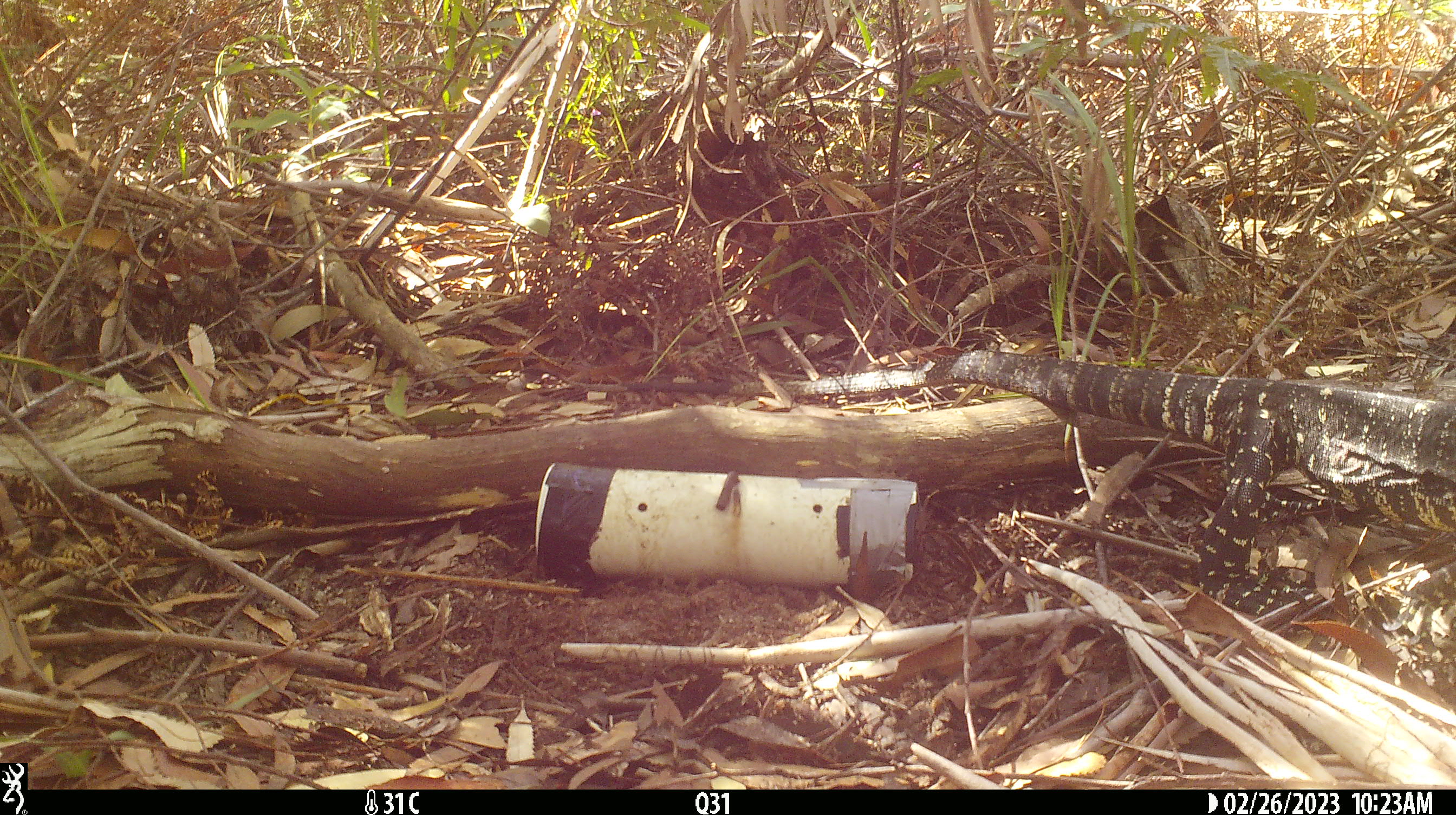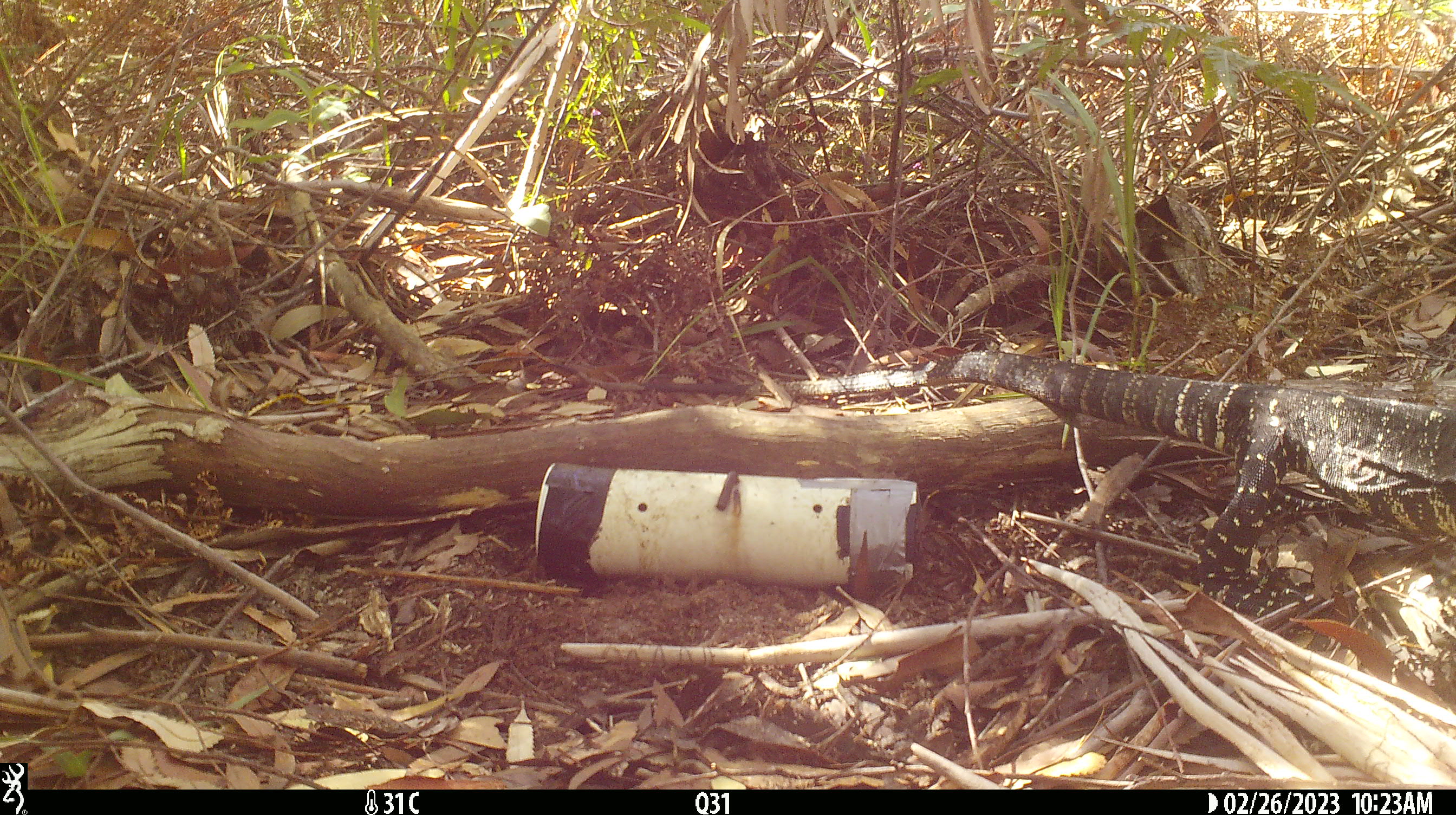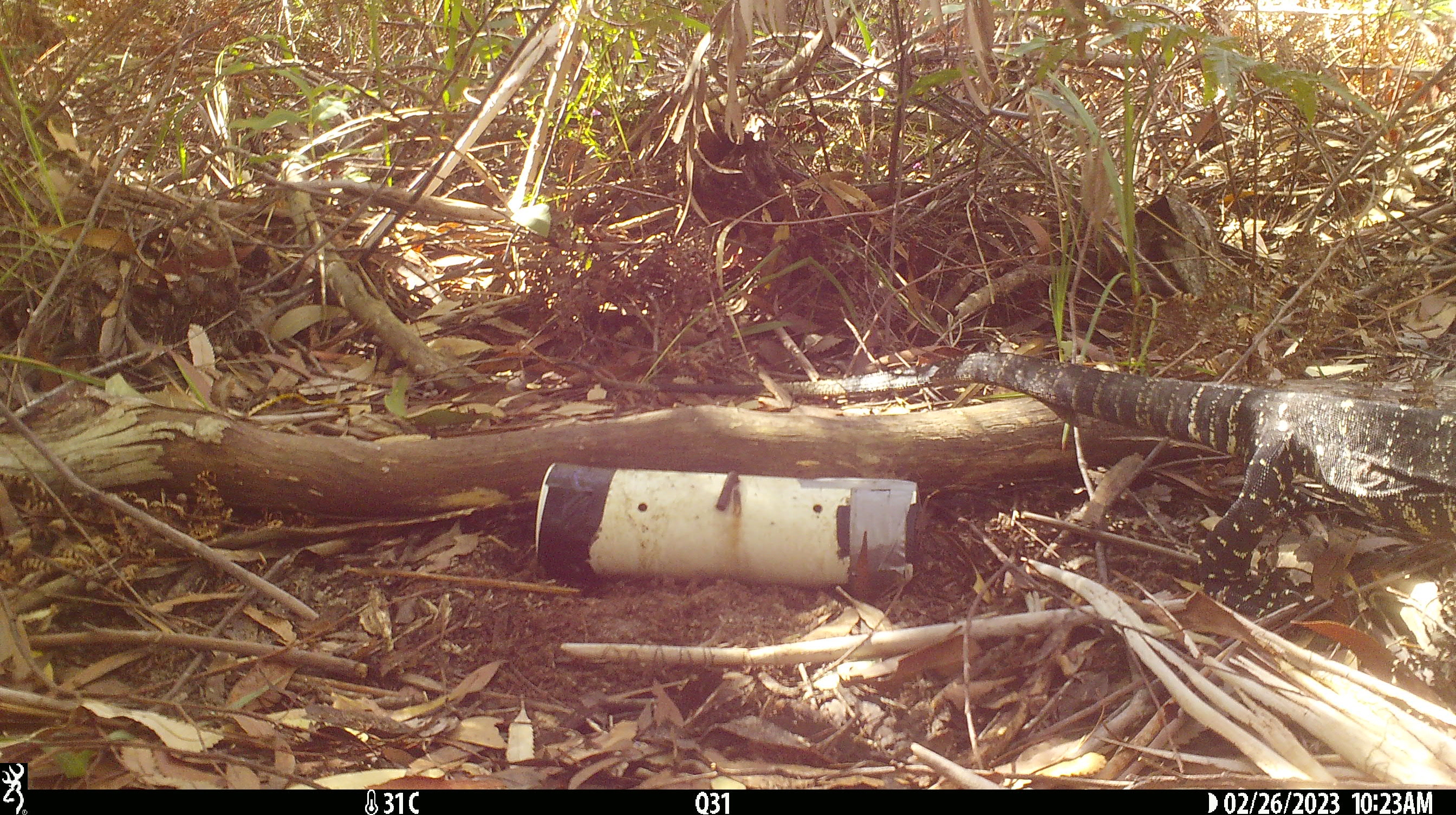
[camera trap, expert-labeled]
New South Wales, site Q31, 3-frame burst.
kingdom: Animalia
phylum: Chordata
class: Reptilia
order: Squamata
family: Varanidae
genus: Varanus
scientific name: Varanus varius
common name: lace monitor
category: goanna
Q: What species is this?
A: Goanna (lace monitor) (Varanus varius).